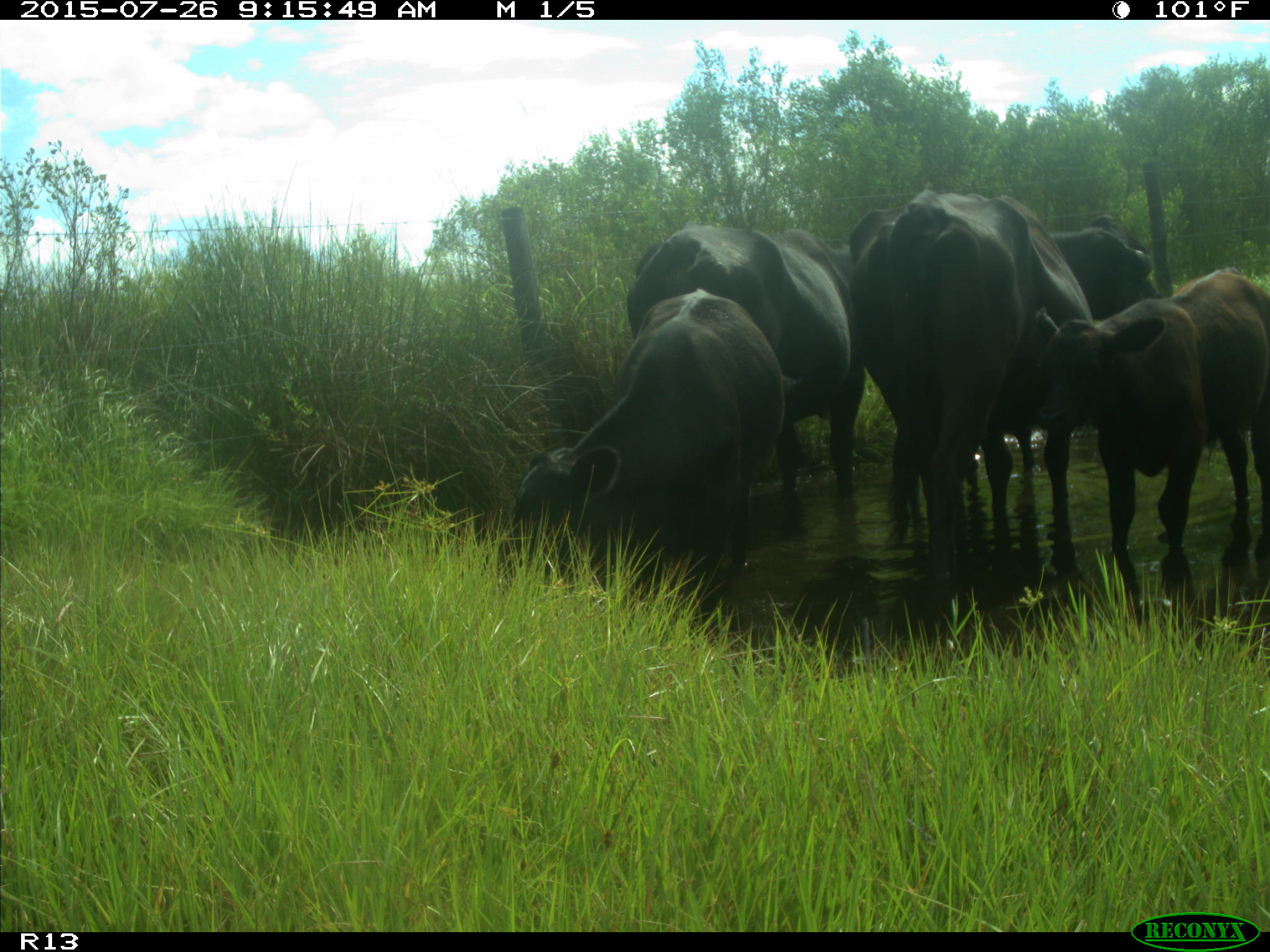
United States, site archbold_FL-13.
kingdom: Animalia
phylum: Chordata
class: Mammalia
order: Artiodactyla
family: Bovidae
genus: Bos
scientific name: Bos taurus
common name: domestic cow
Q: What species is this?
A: Bos taurus (domestic cow).